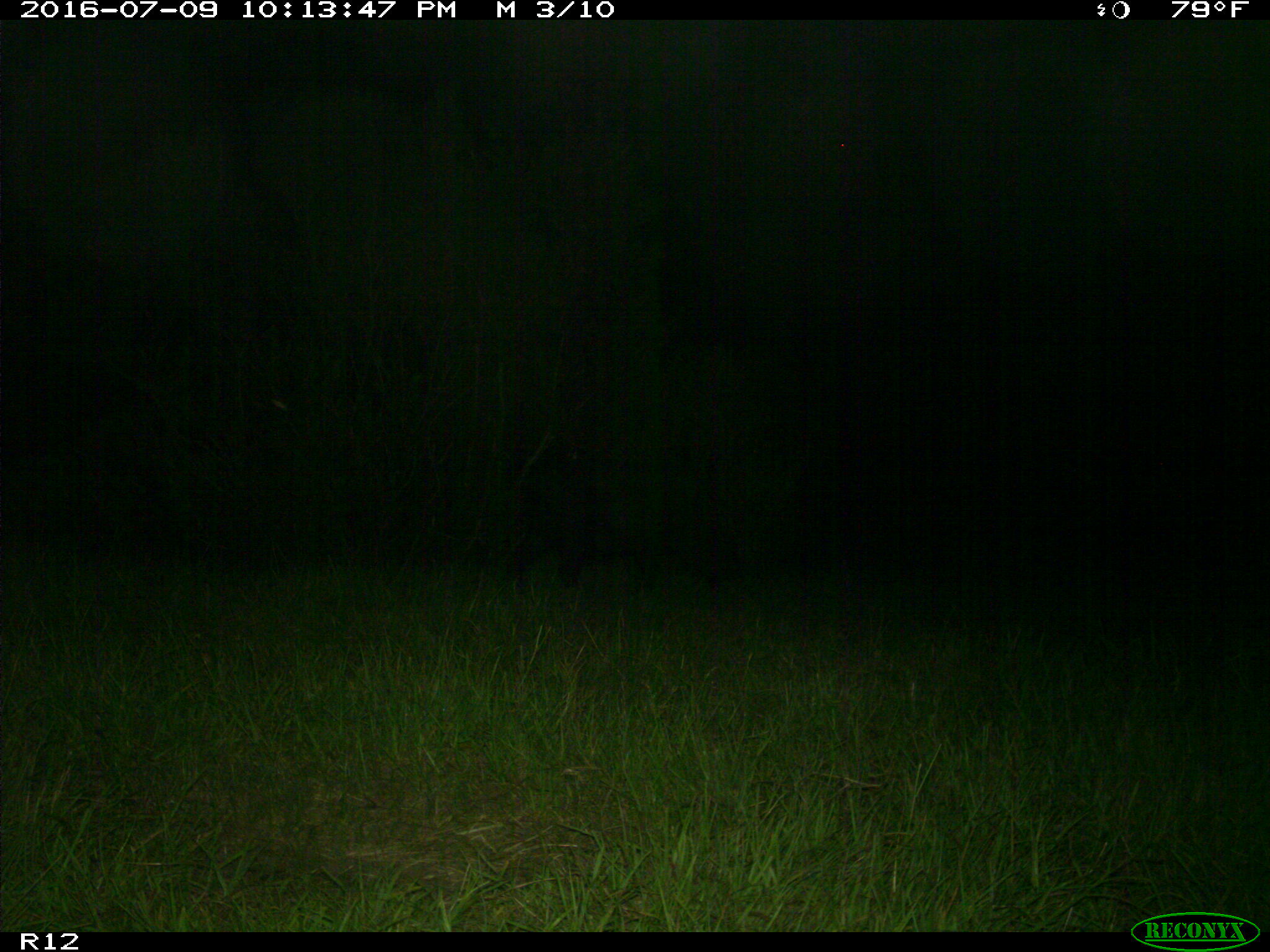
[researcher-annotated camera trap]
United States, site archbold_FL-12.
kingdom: Animalia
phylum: Chordata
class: Mammalia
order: Artiodactyla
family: Suidae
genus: Sus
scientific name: Sus scrofa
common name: wild boar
Sus scrofa (wild boar).